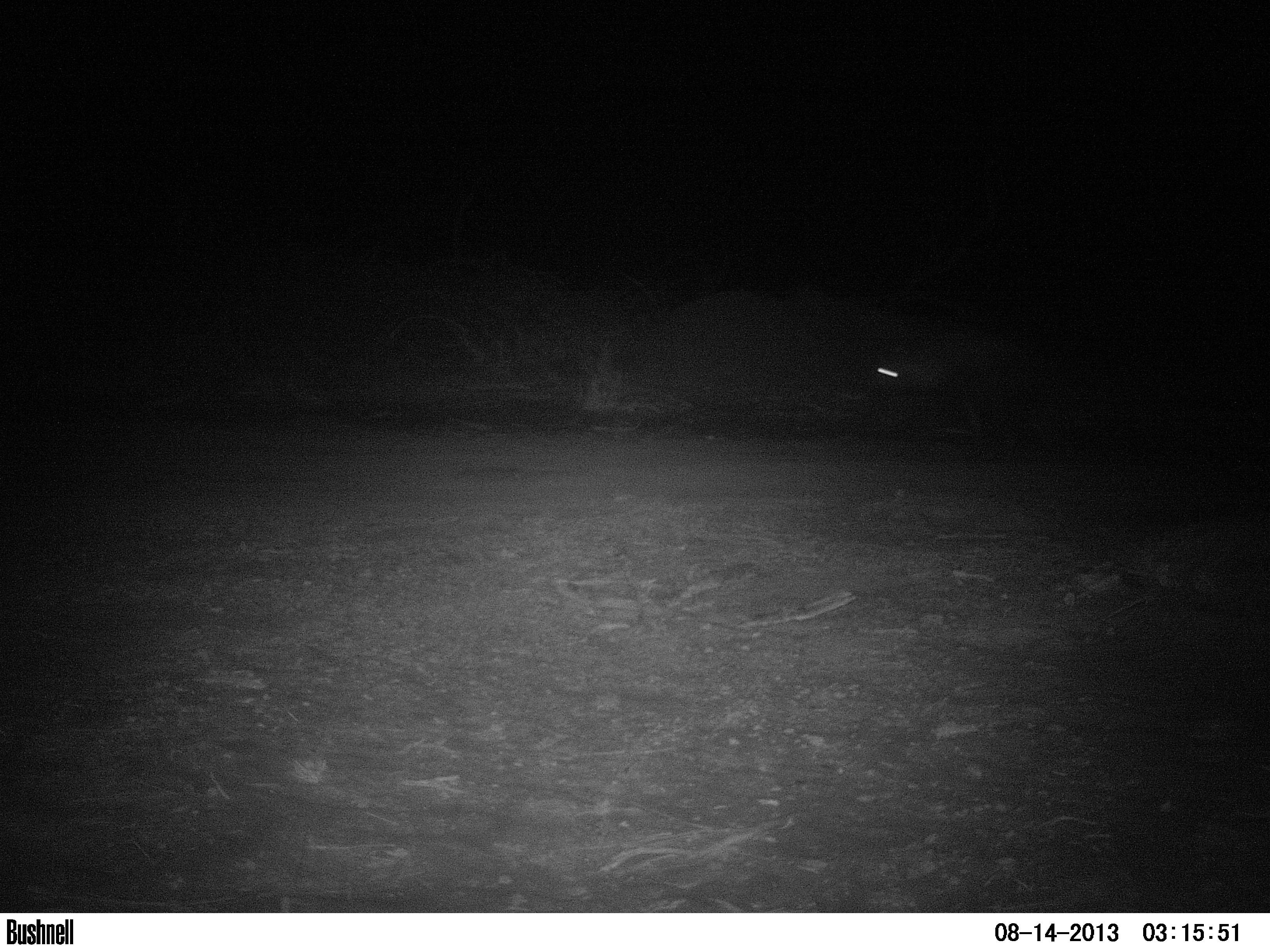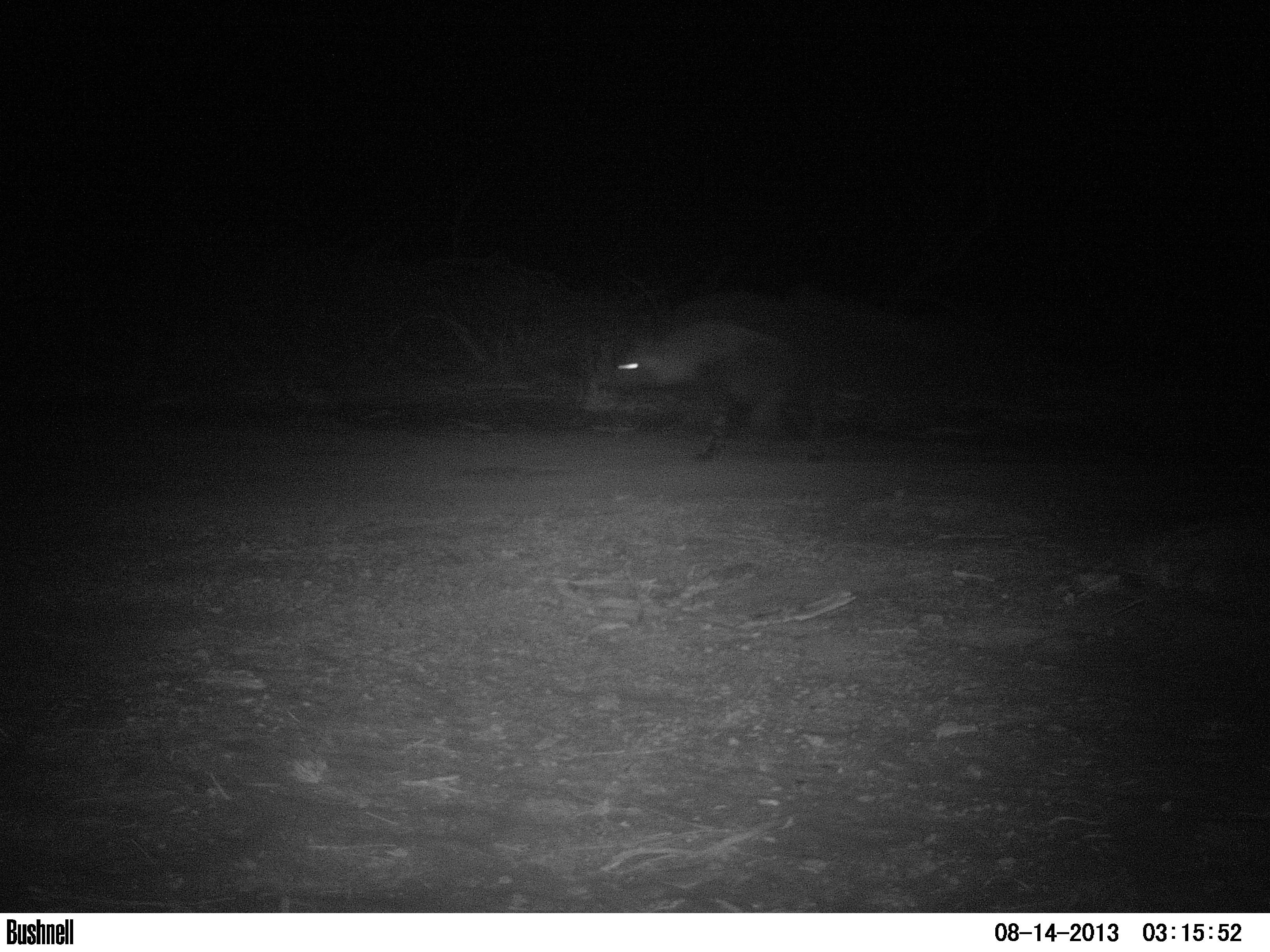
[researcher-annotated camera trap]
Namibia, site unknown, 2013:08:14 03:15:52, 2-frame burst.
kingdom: Animalia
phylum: Chordata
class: Mammalia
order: Carnivora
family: Hyaenidae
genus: Parahyaena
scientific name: Parahyaena brunnea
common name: brown hyena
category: hyaena brunnea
Hyaena brunnea (brown hyena) (Parahyaena brunnea).